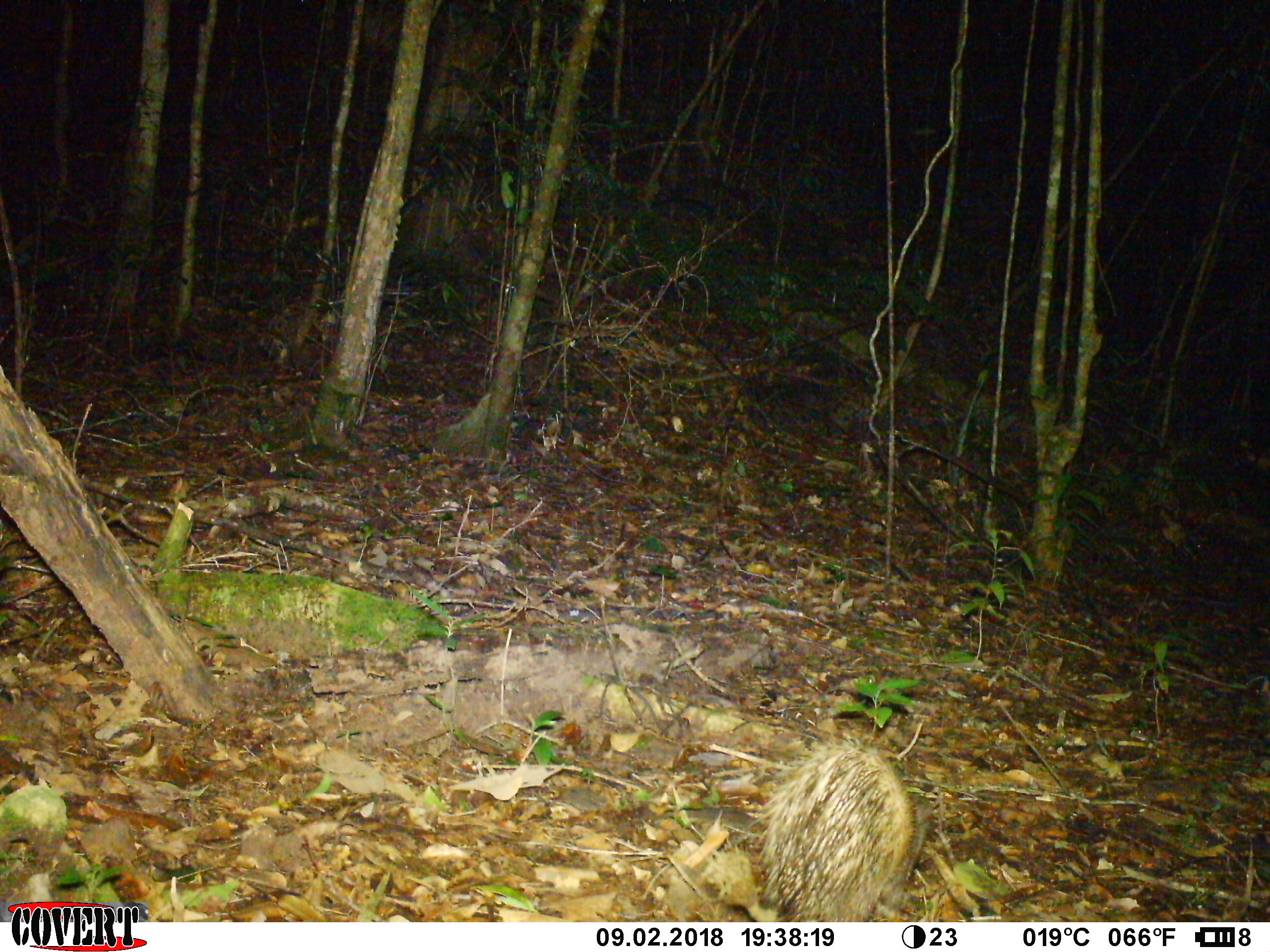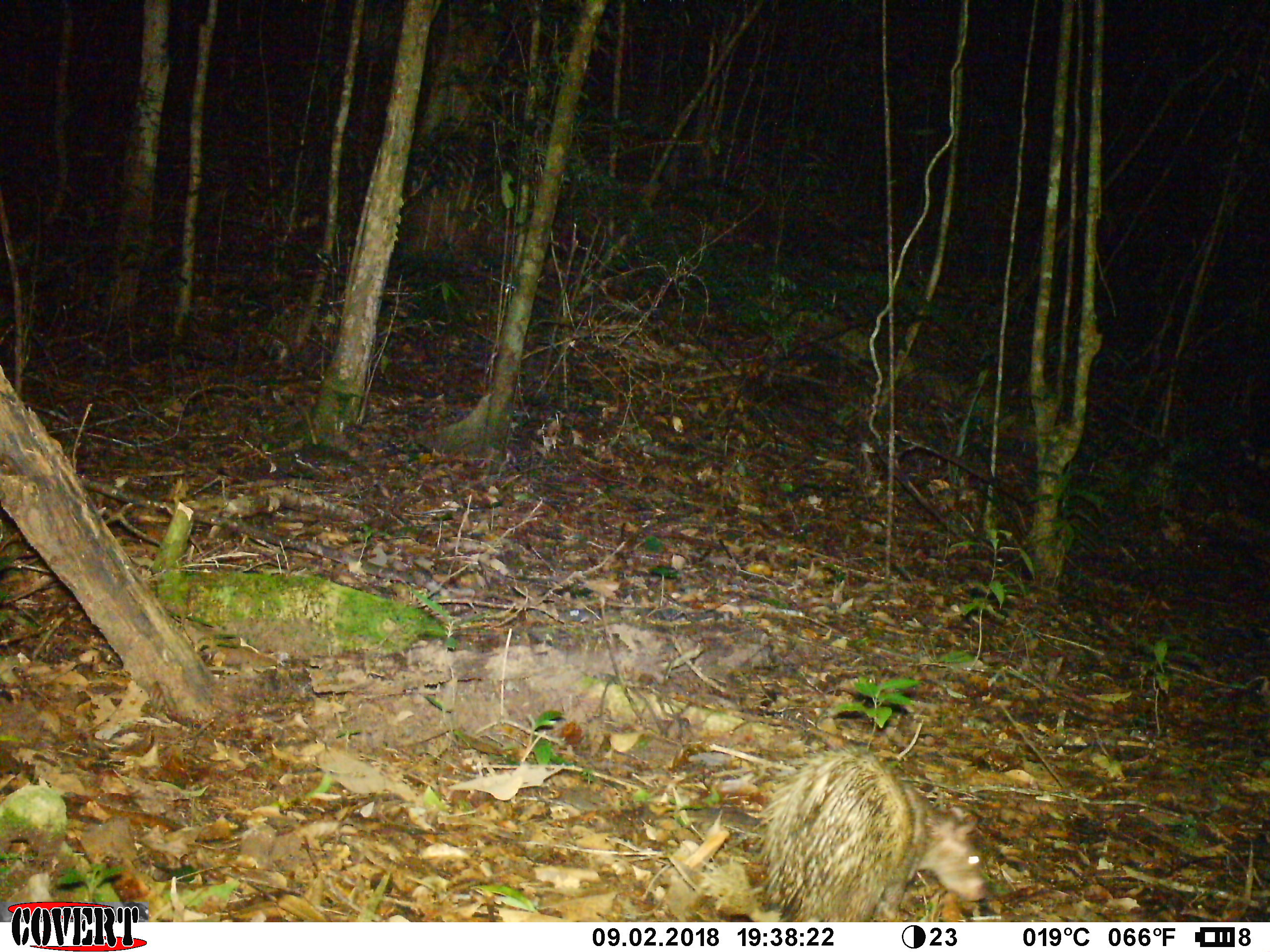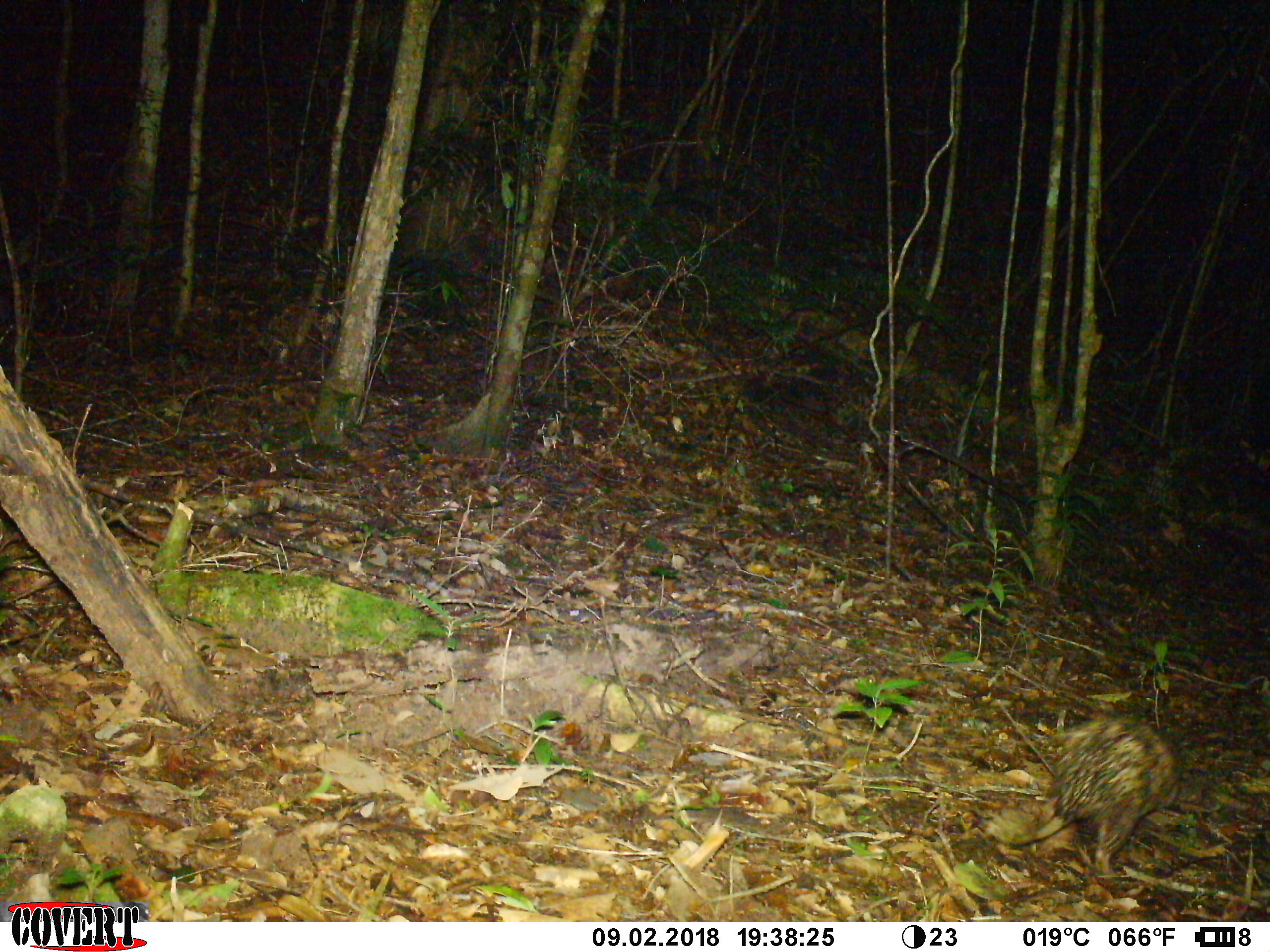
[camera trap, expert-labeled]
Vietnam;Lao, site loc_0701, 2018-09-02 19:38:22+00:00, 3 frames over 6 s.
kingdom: Animalia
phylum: Chordata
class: Mammalia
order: Rodentia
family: Hystricidae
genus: Atherurus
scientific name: Atherurus macrourus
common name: asiatic brush-tailed porcupine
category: asiatic brush tailed porcupine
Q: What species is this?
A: Asiatic brush tailed porcupine (asiatic brush-tailed porcupine) (Atherurus macrourus).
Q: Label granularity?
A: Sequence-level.